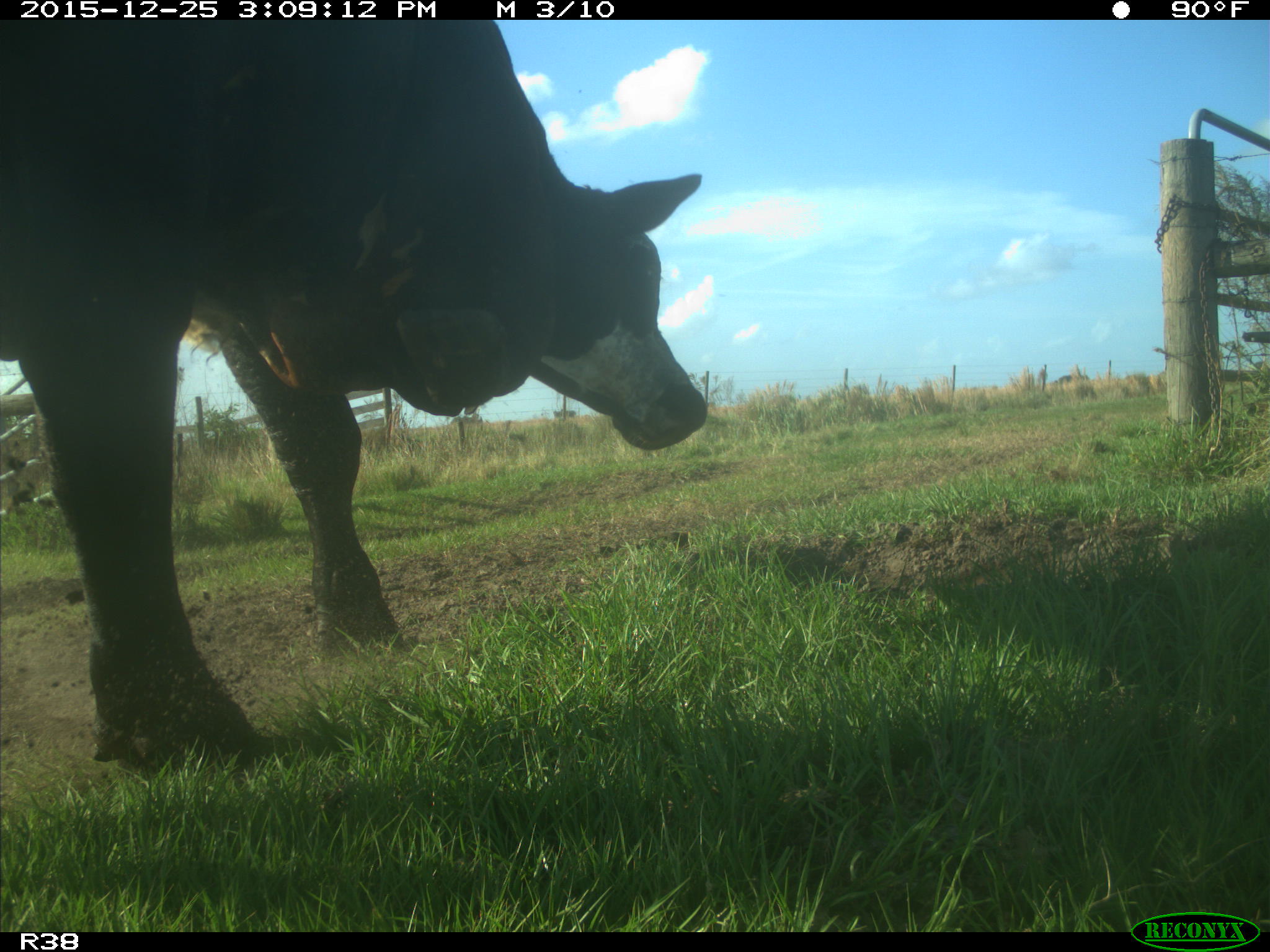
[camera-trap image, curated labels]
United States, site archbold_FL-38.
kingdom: Animalia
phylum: Chordata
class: Mammalia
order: Artiodactyla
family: Bovidae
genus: Bos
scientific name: Bos taurus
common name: domestic cow